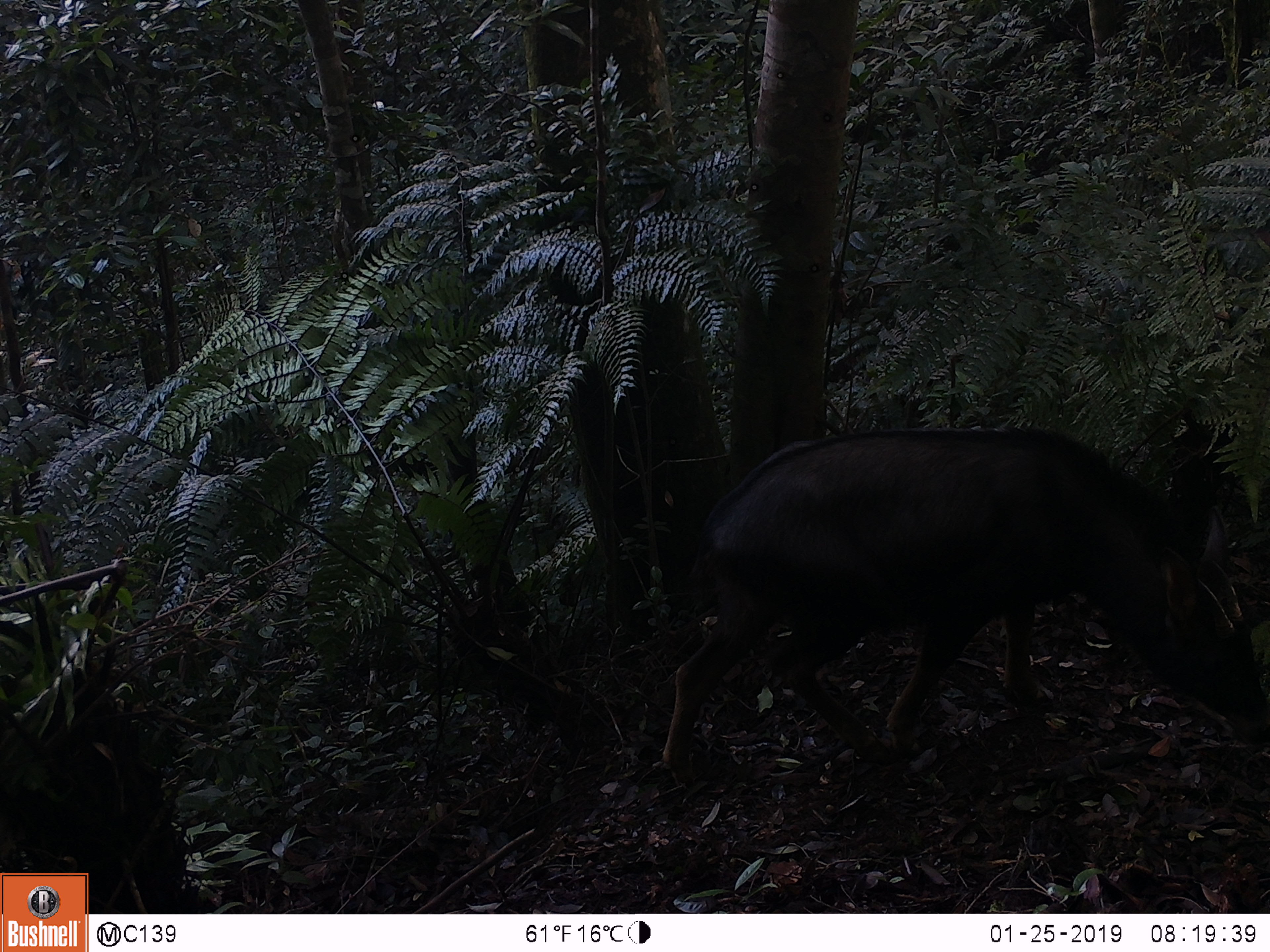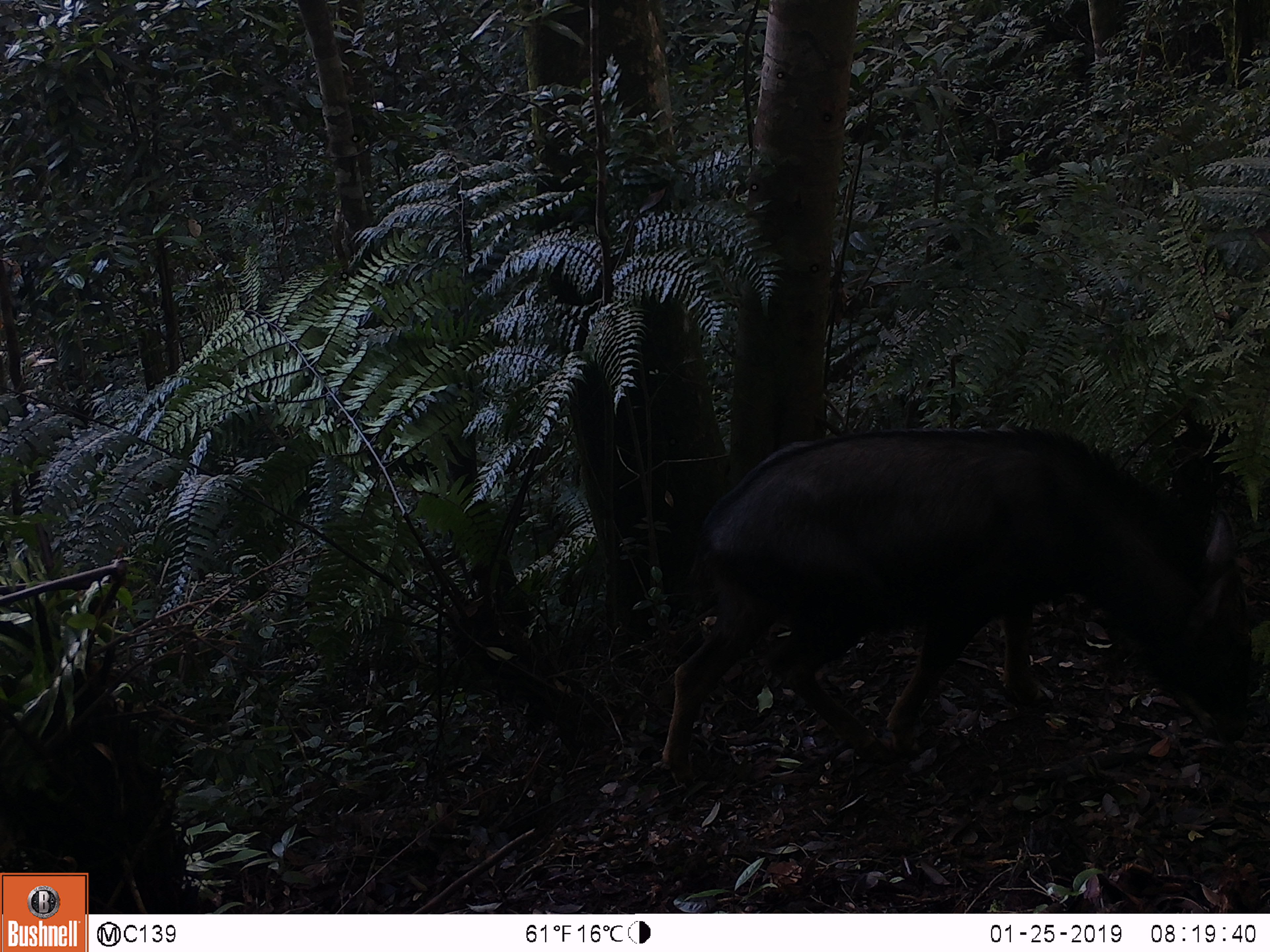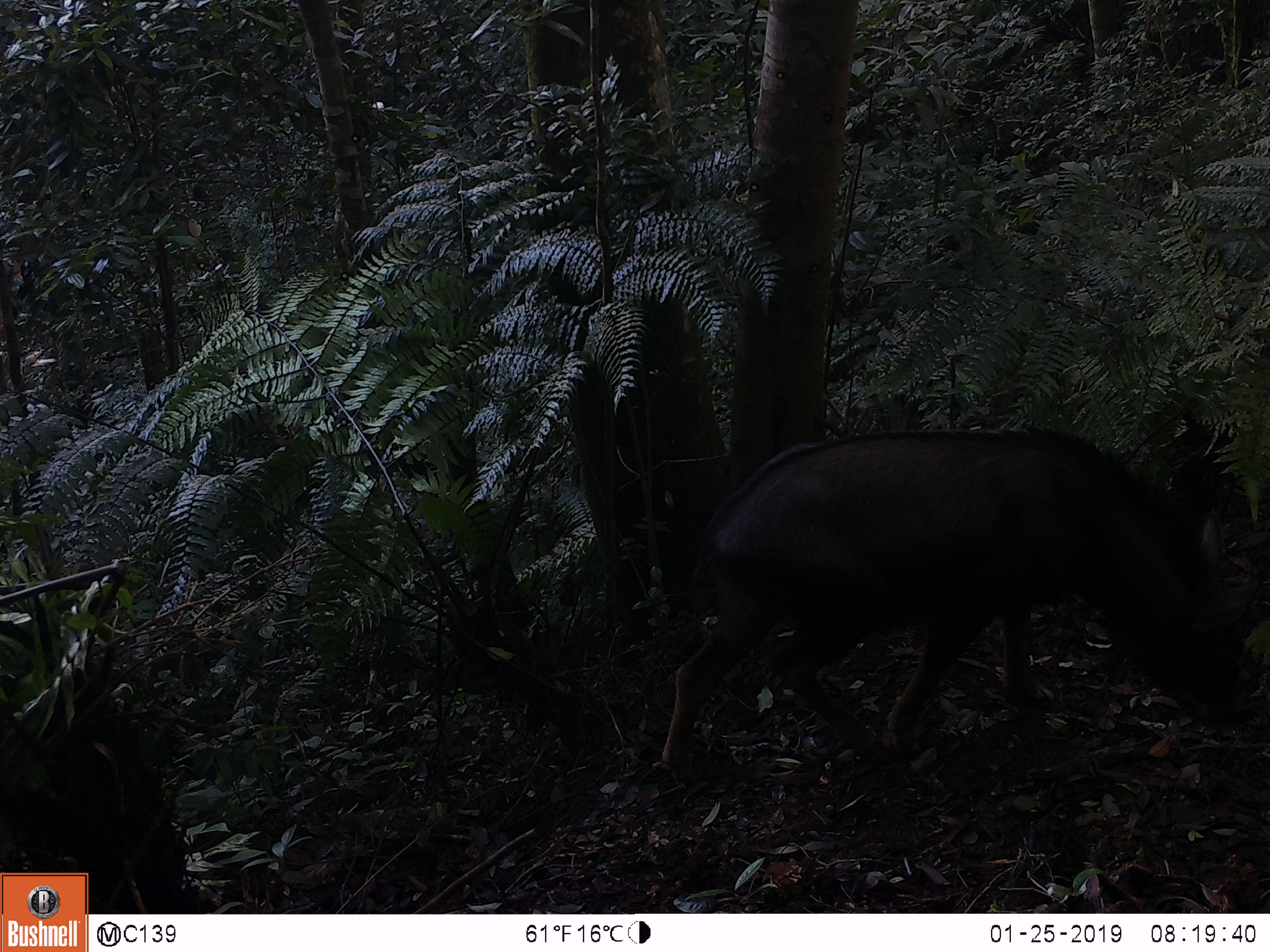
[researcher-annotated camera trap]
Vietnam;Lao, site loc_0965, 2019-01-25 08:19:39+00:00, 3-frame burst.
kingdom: Animalia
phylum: Chordata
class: Mammalia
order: Artiodactyla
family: Bovidae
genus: Capricornis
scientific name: Capricornis sumatraensis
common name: chinese serow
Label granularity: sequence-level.